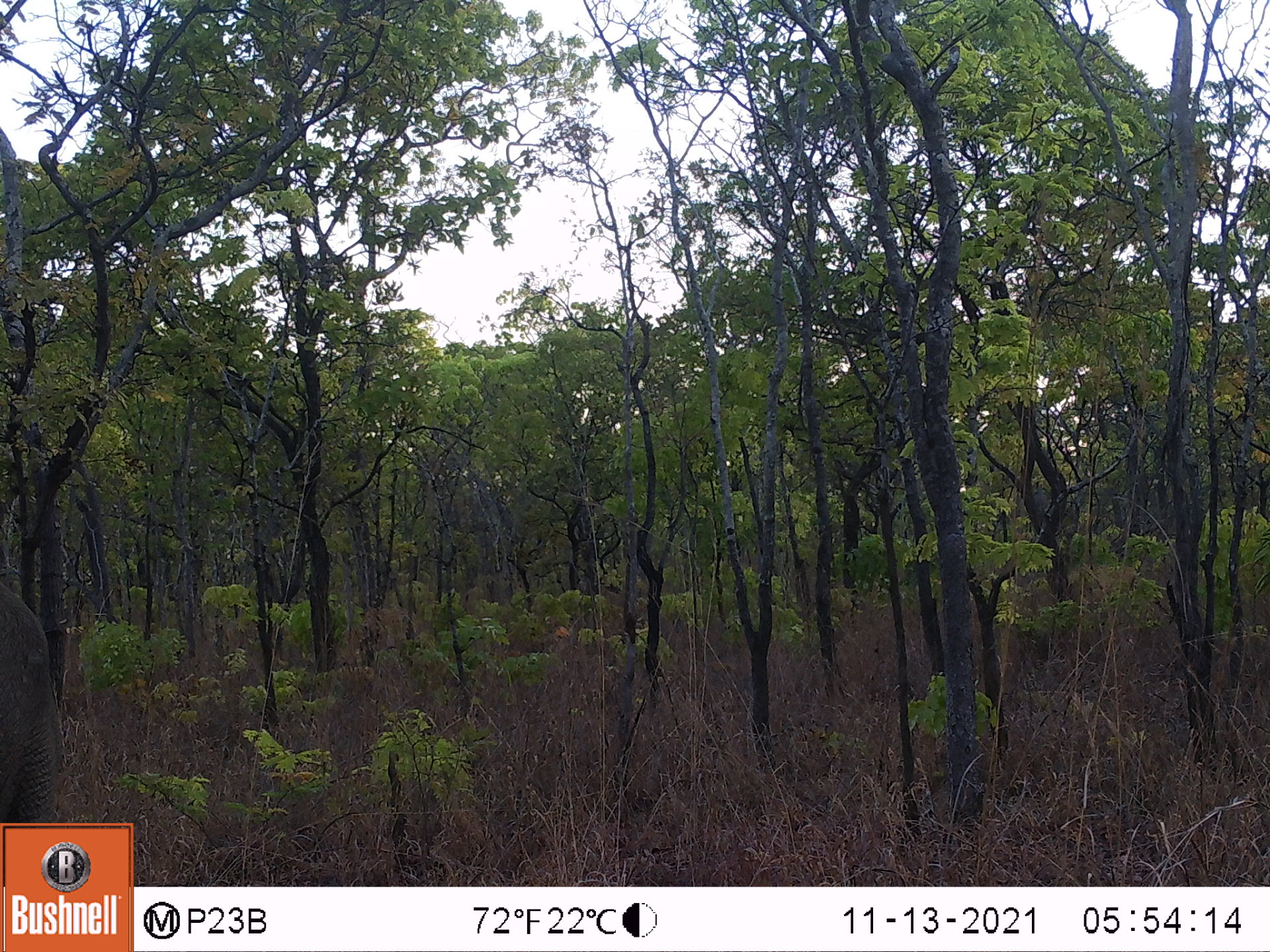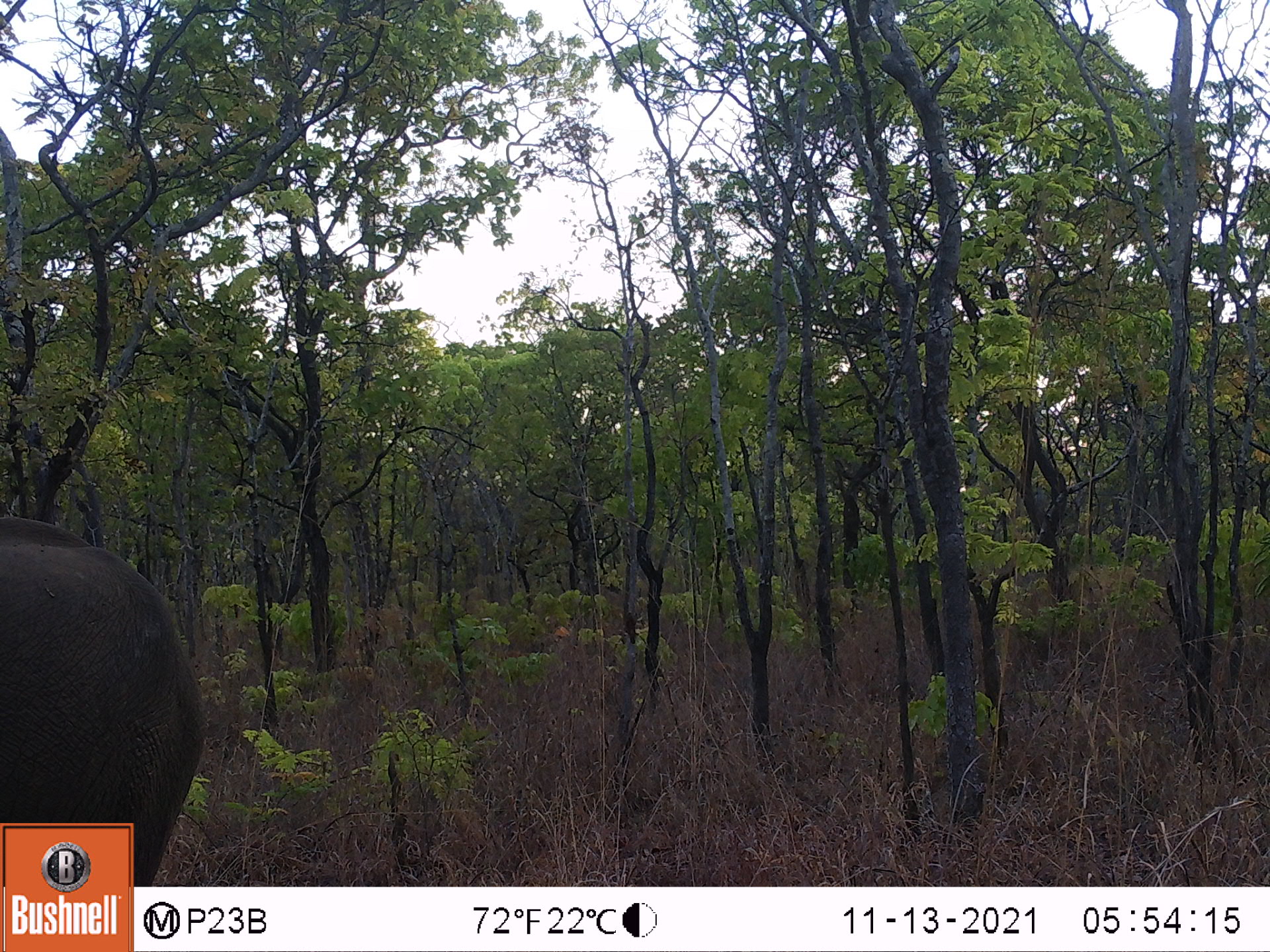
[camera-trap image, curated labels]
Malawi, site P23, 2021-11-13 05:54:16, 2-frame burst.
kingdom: Animalia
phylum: Chordata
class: Mammalia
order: Proboscidea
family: Elephantidae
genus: Loxodonta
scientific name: Loxodonta africana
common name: african savanna elephant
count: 1